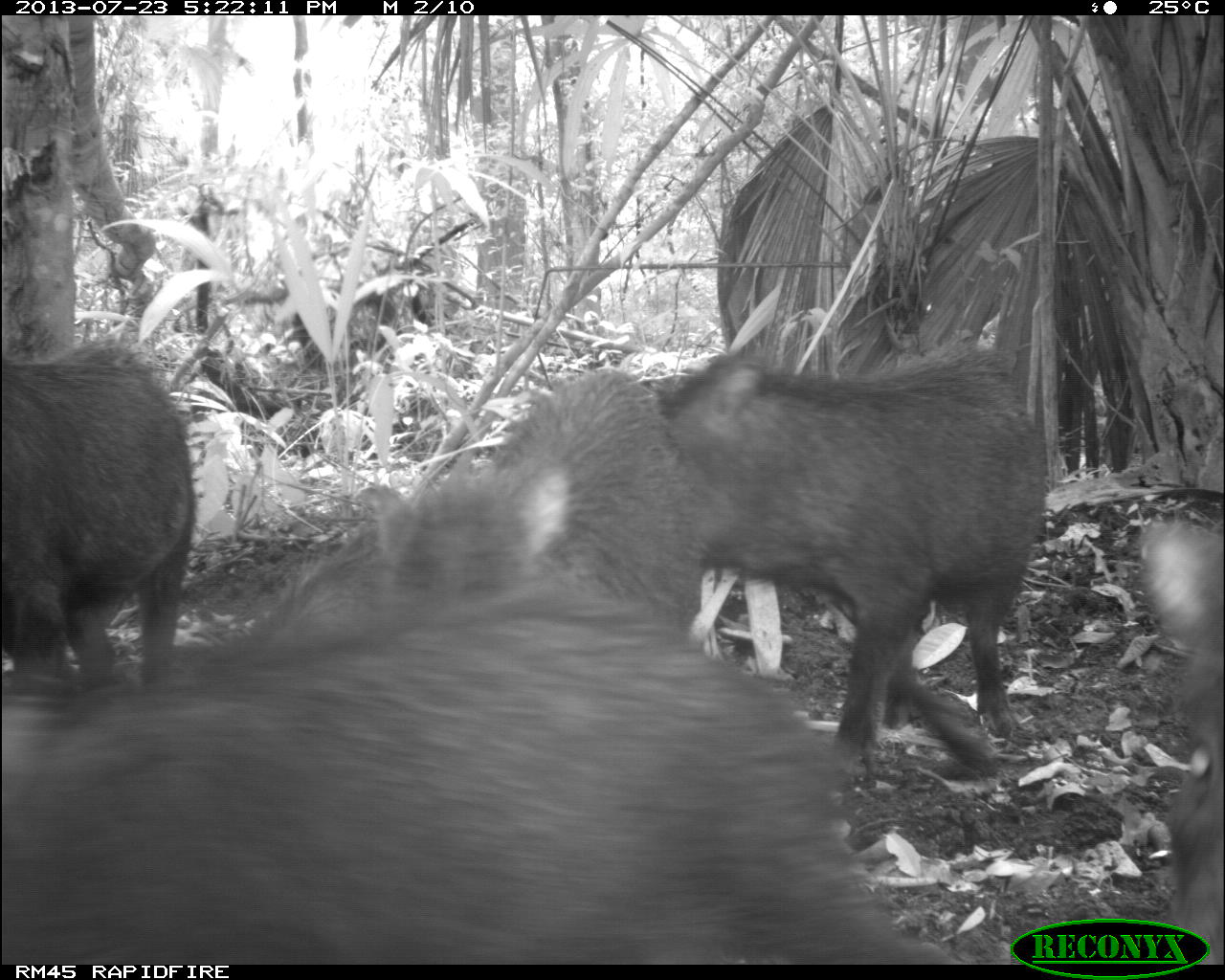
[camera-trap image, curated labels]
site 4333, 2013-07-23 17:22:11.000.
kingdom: Animalia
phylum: Chordata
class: Mammalia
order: Artiodactyla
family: Tayassuidae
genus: Tayassu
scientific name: Tayassu pecari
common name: white-lipped peccary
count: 4